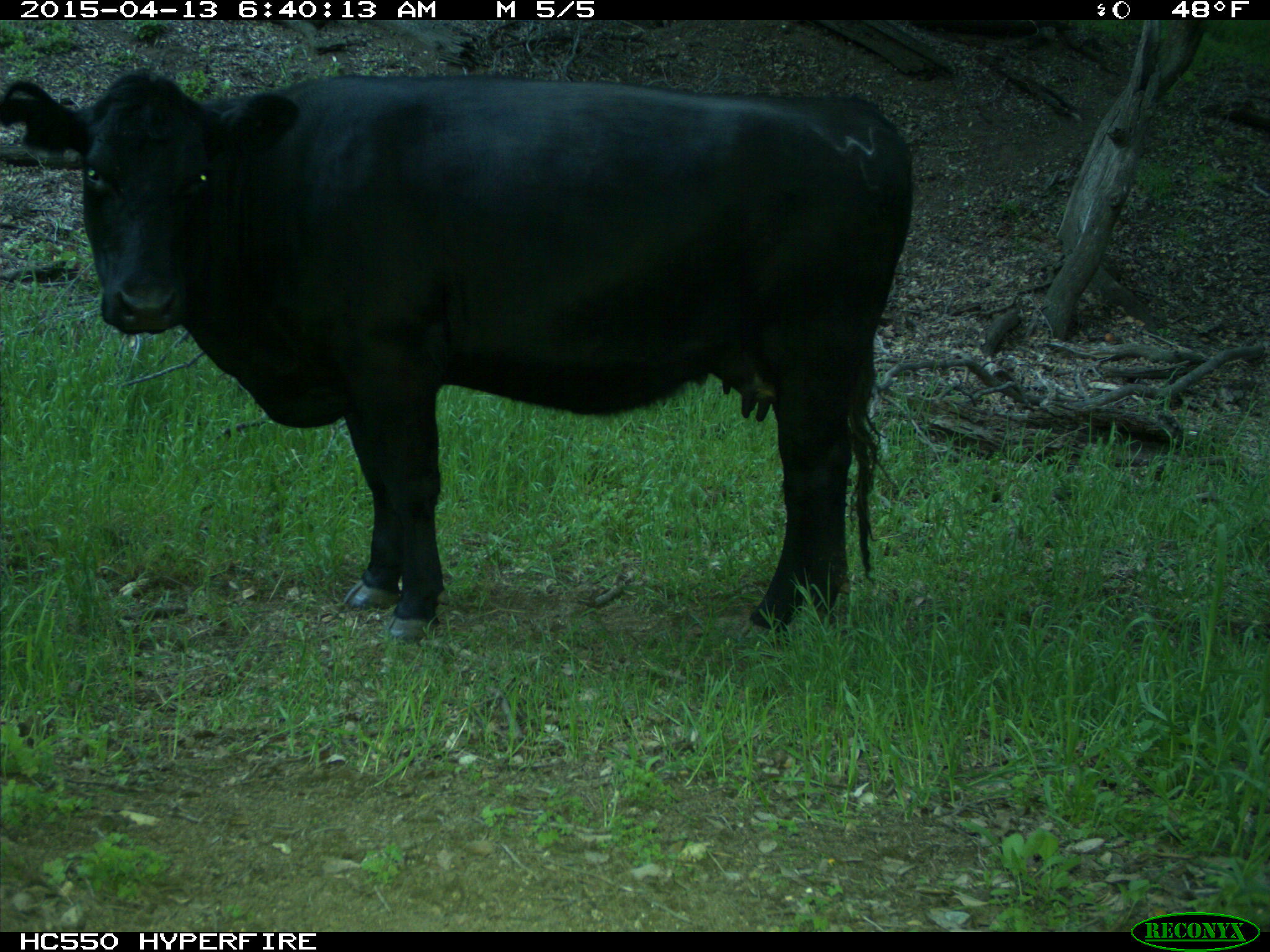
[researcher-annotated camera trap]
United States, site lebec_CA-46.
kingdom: Animalia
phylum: Chordata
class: Mammalia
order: Artiodactyla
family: Bovidae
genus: Bos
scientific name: Bos taurus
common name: domestic cow